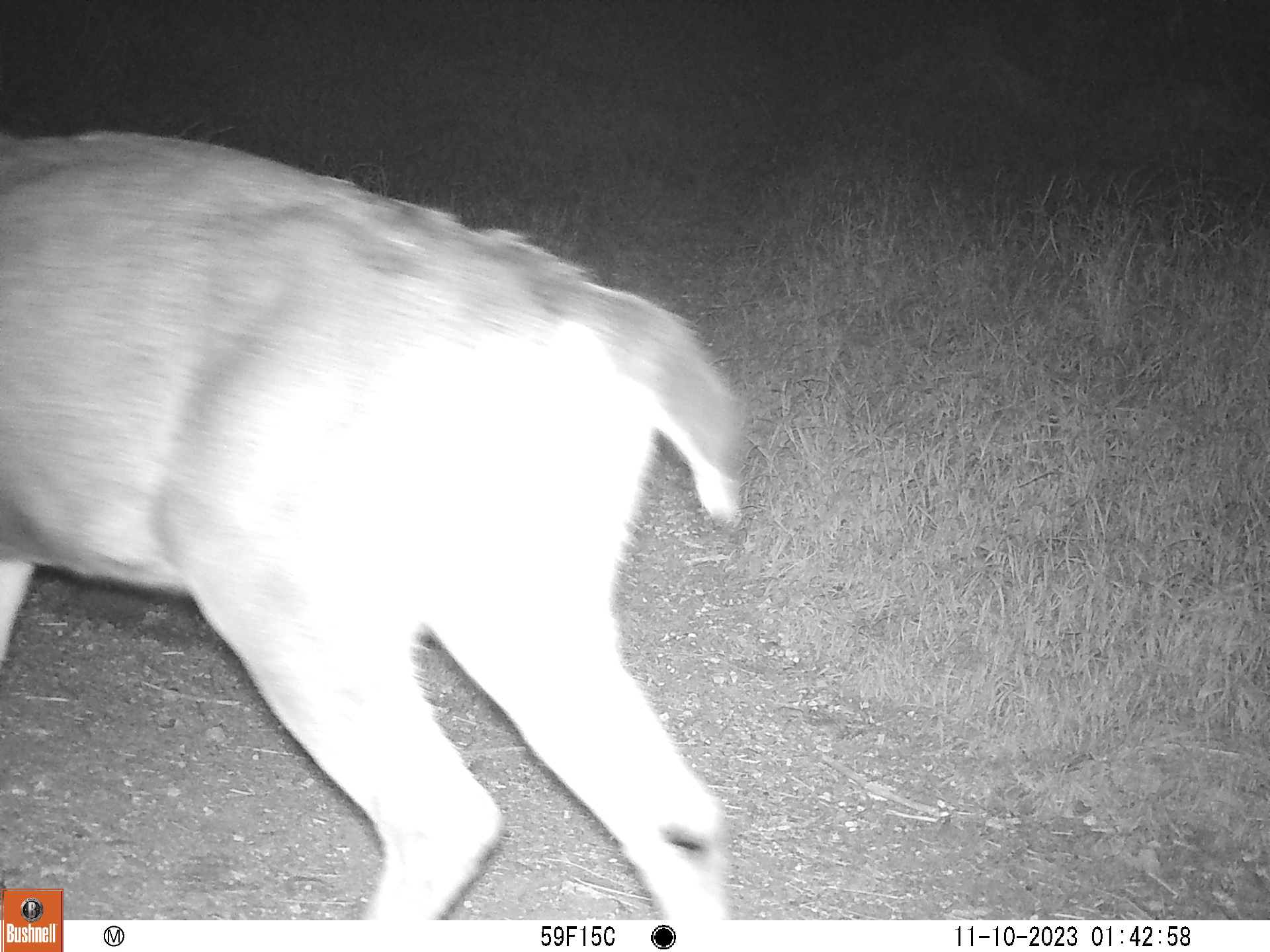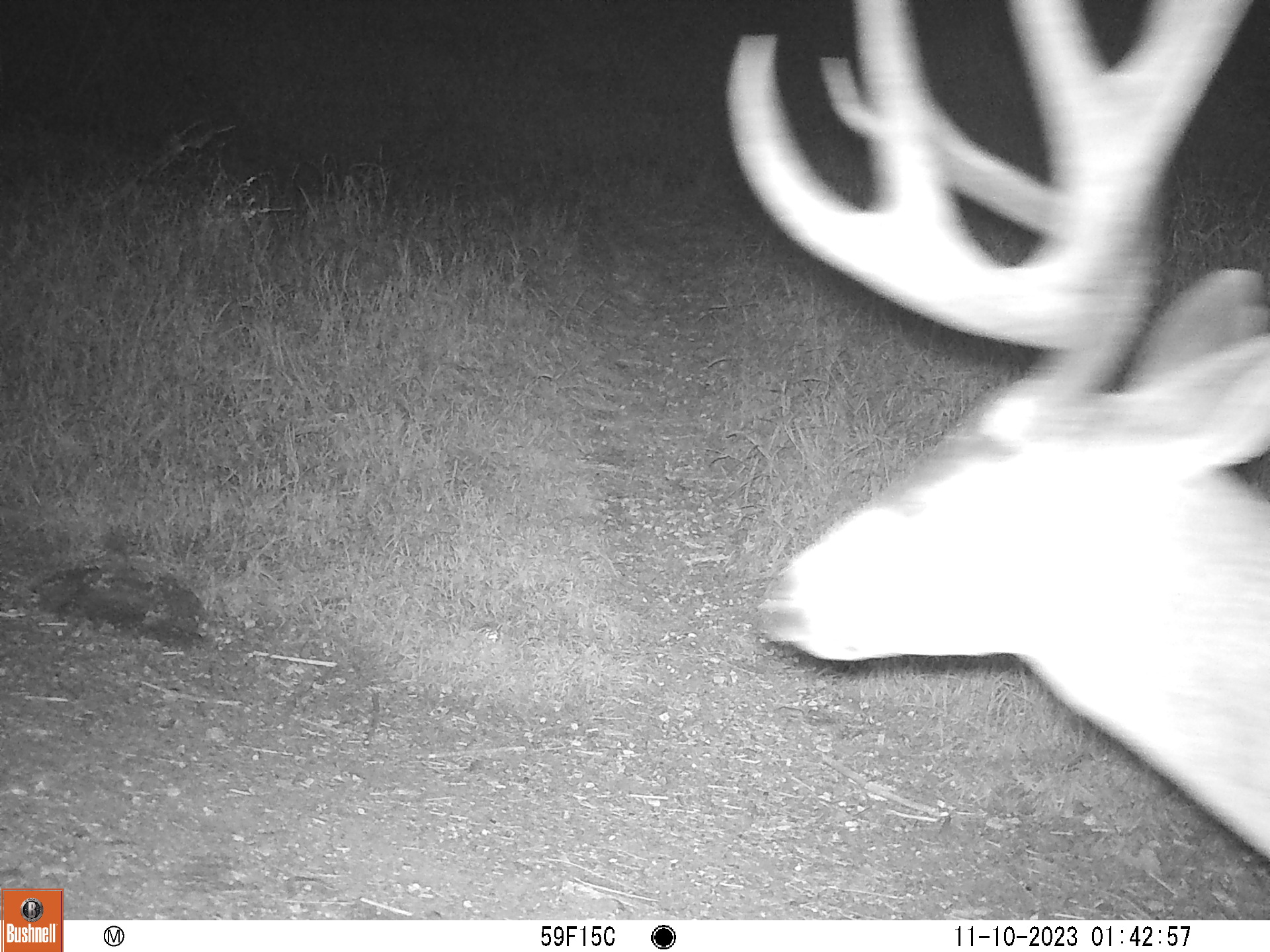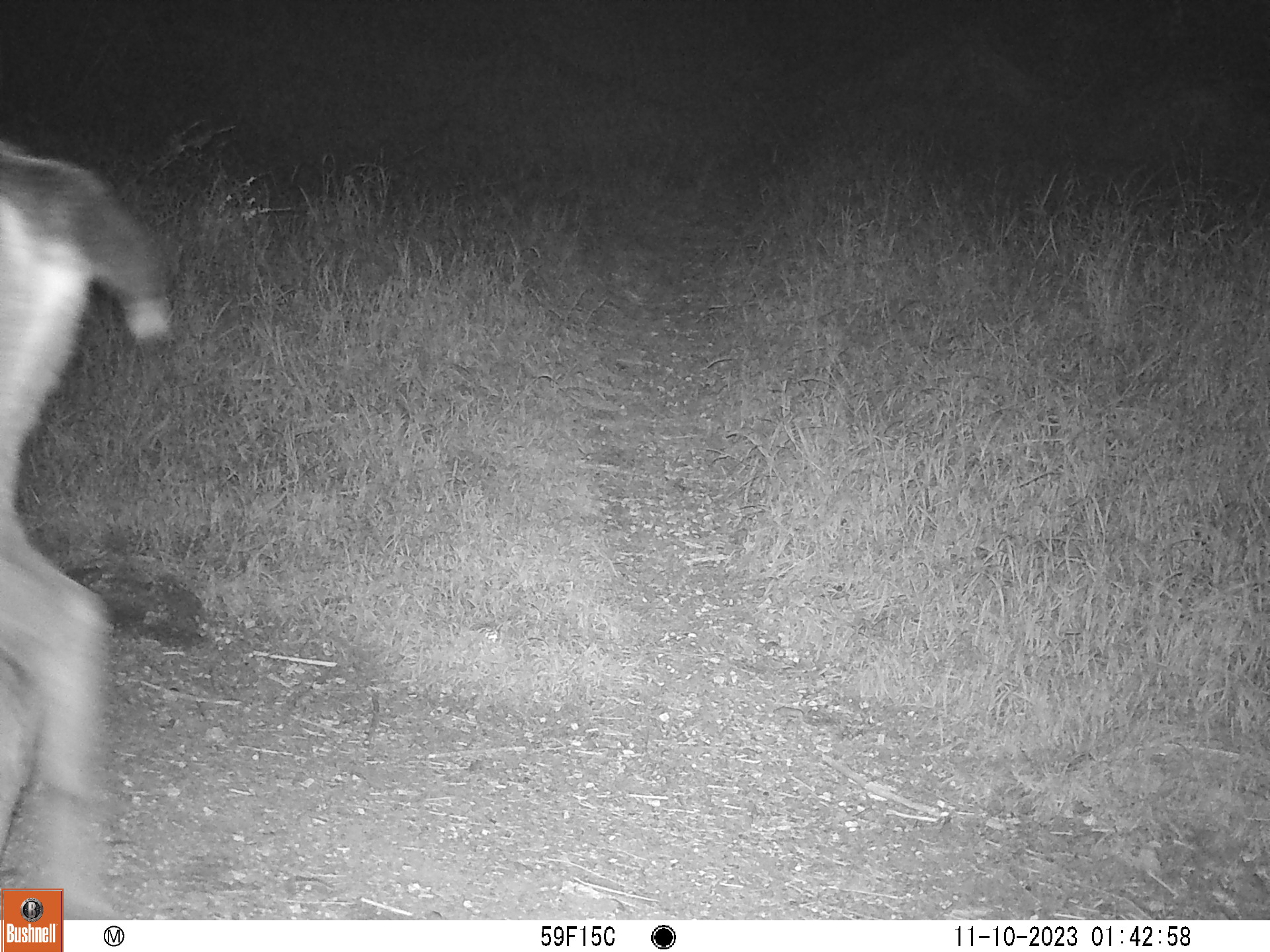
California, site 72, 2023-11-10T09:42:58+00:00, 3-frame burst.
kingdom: Animalia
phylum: Chordata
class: Mammalia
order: Artiodactyla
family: Cervidae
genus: Odocoileus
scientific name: Odocoileus hemionus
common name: mule deer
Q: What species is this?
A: Mule deer (Odocoileus hemionus).